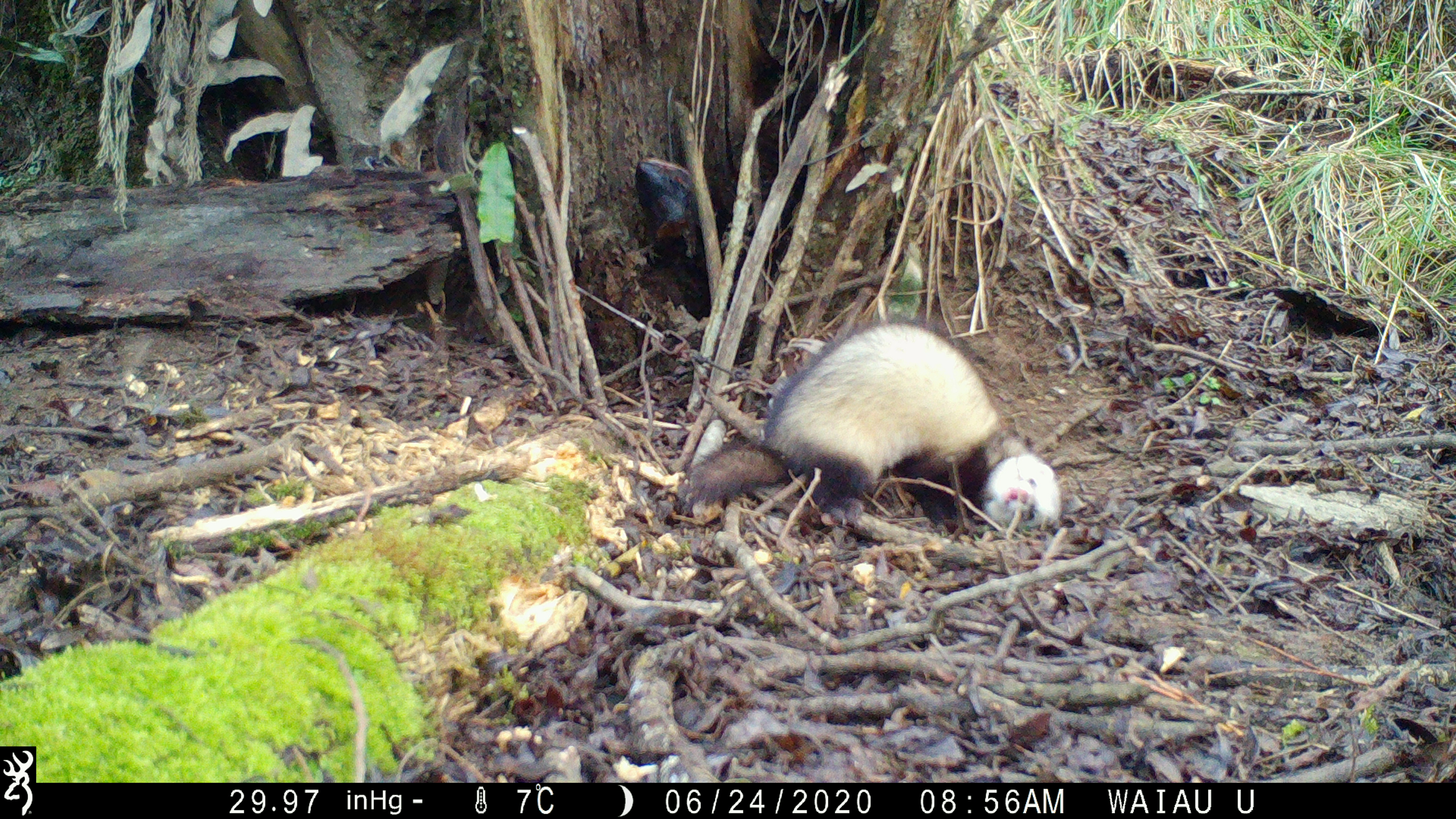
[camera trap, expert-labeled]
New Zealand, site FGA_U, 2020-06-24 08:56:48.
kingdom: Animalia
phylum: Chordata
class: Mammalia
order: Carnivora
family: Mustelidae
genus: Mustela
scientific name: Mustela furo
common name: ferret